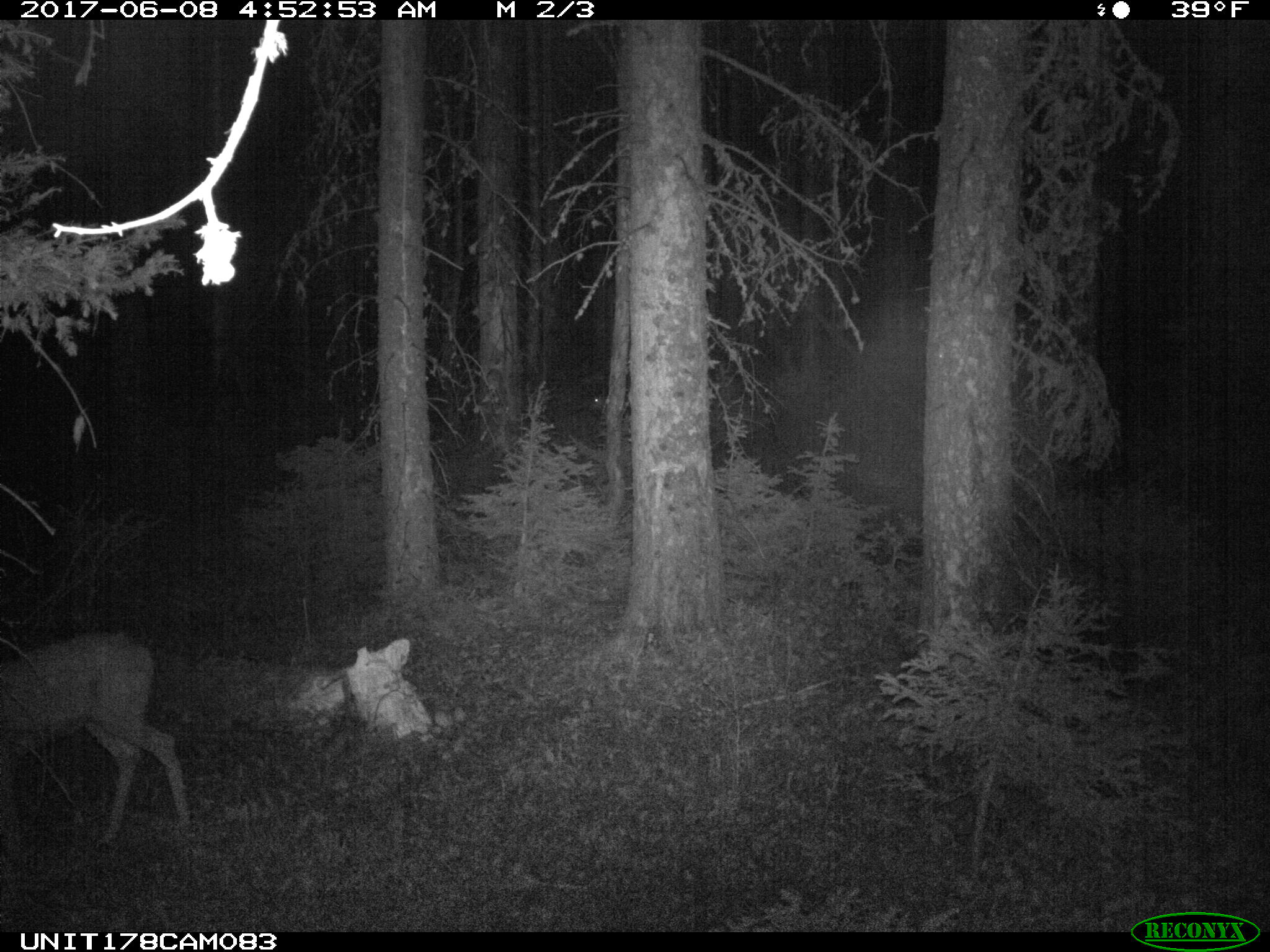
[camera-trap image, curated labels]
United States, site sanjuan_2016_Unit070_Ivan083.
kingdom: Animalia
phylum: Chordata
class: Mammalia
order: Artiodactyla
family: Cervidae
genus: Odocoileus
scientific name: Odocoileus hemionus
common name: mule deer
Odocoileus hemionus (mule deer).